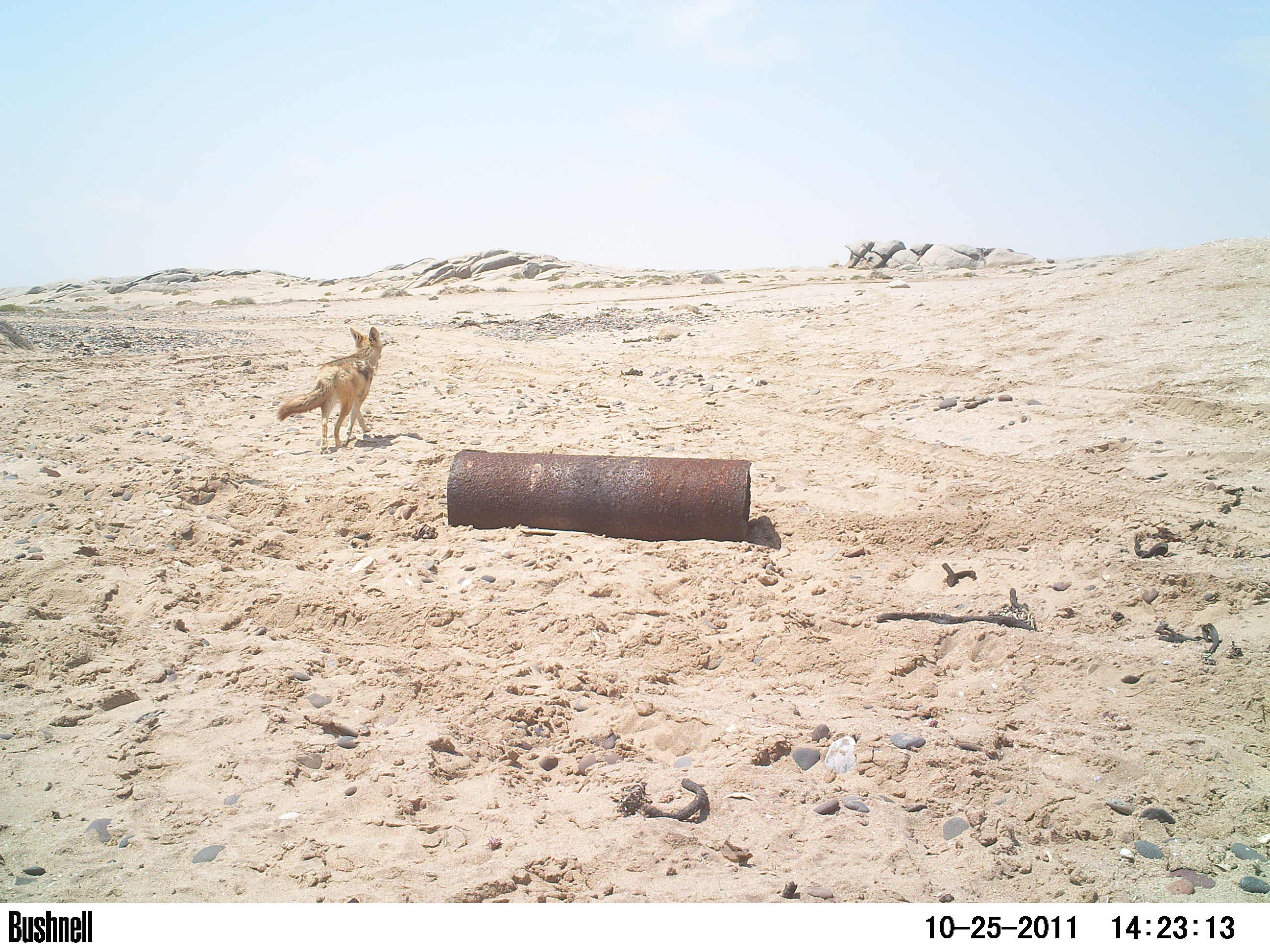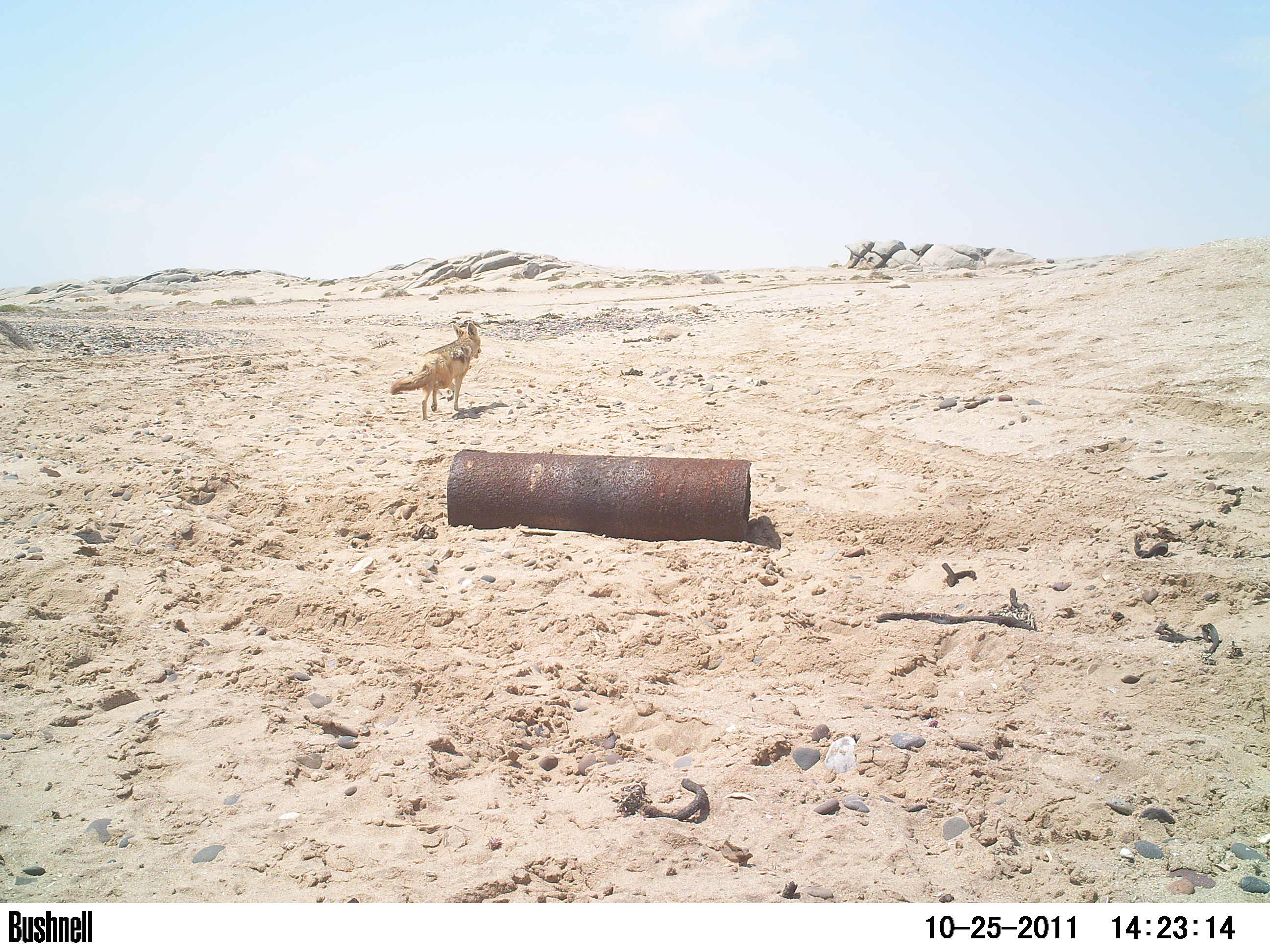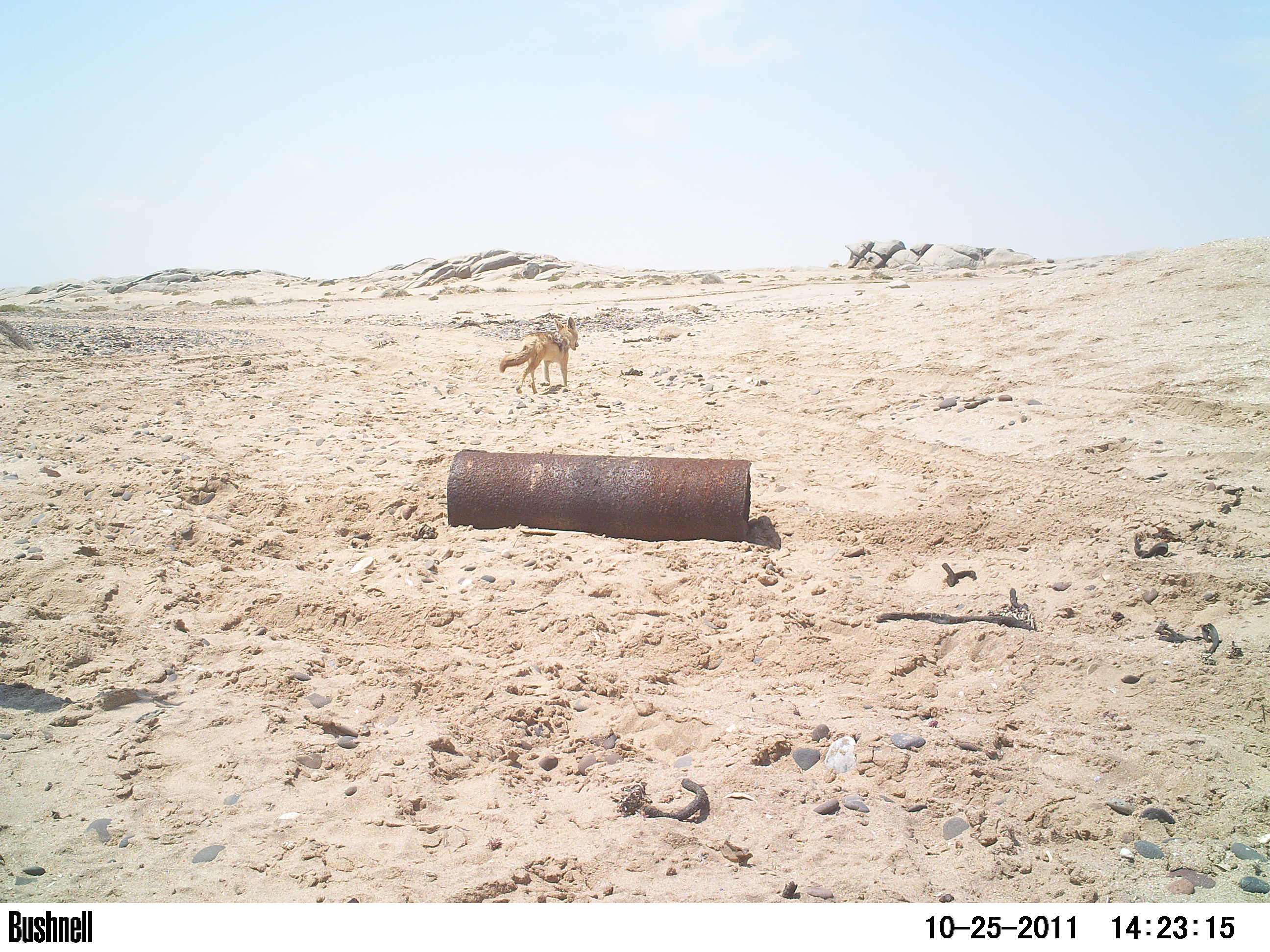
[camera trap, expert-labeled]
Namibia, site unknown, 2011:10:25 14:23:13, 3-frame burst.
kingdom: Animalia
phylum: Chordata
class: Mammalia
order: Carnivora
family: Canidae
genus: Lupulella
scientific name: Lupulella mesomelas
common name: black-backed jackal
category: canis mesomelas